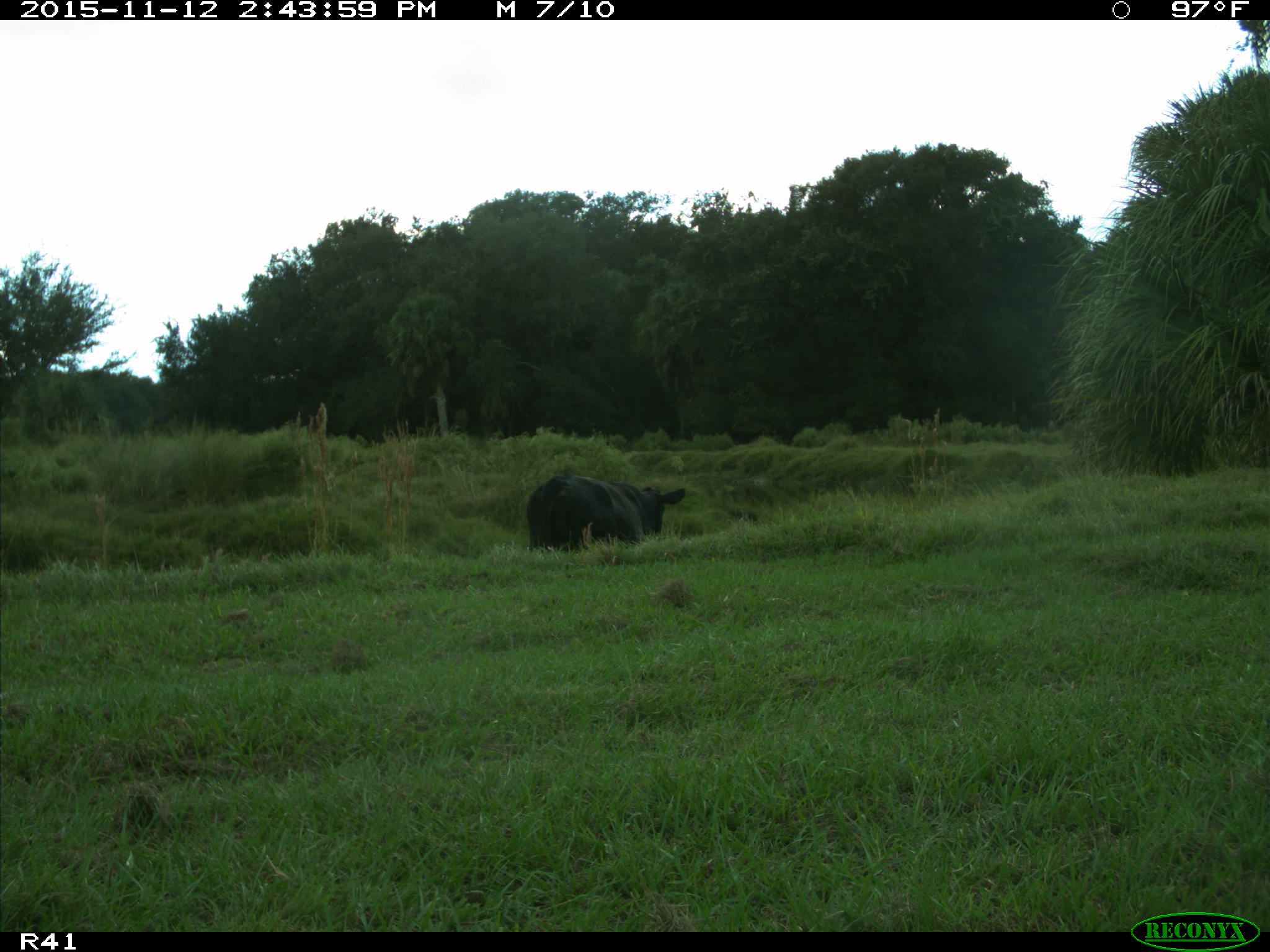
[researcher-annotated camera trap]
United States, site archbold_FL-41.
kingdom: Animalia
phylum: Chordata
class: Mammalia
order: Artiodactyla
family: Bovidae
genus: Bos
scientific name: Bos taurus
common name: domestic cow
Bos taurus (domestic cow).